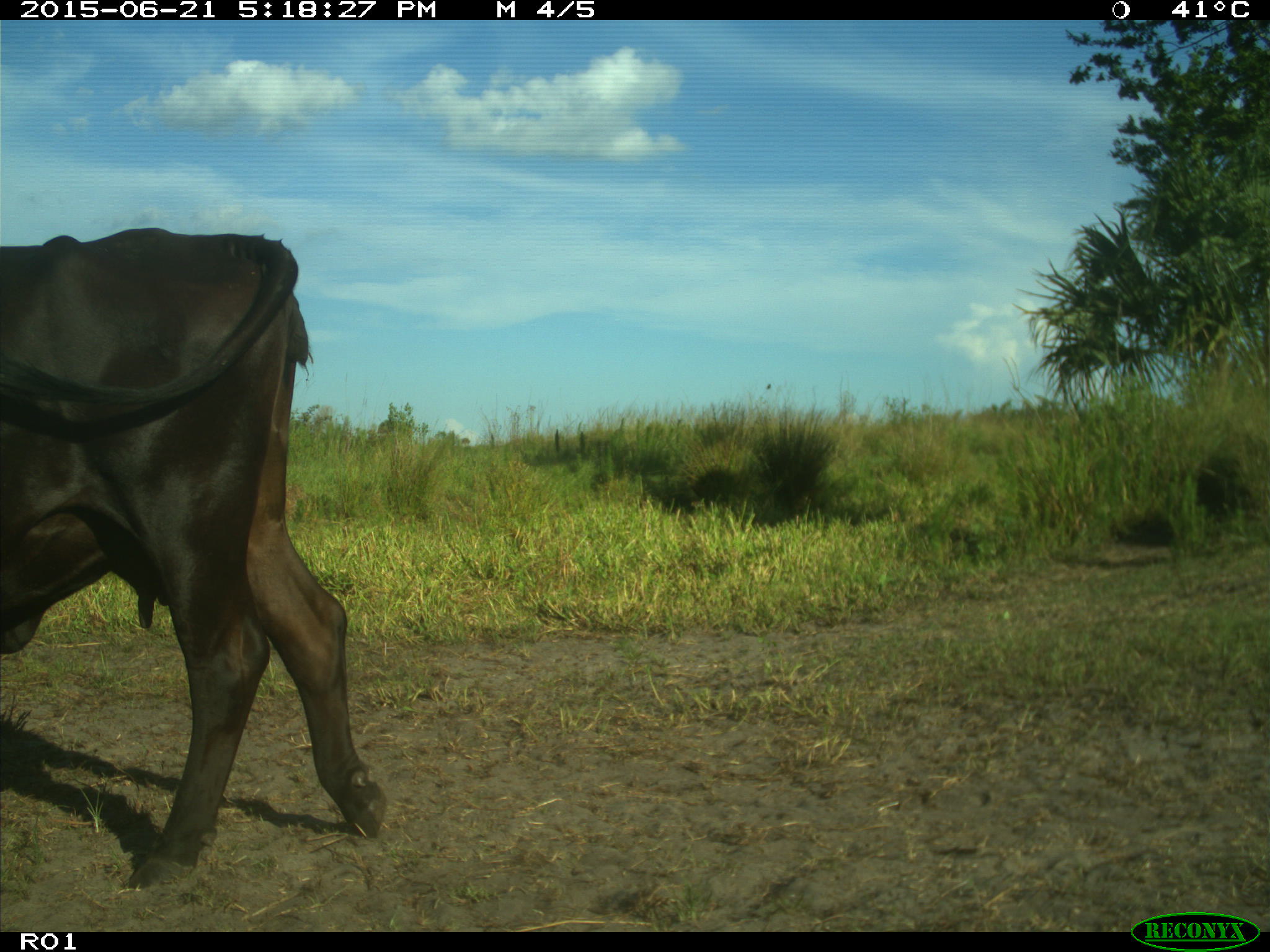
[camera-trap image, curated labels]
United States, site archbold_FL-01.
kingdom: Animalia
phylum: Chordata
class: Mammalia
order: Artiodactyla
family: Bovidae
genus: Bos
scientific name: Bos taurus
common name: domestic cow